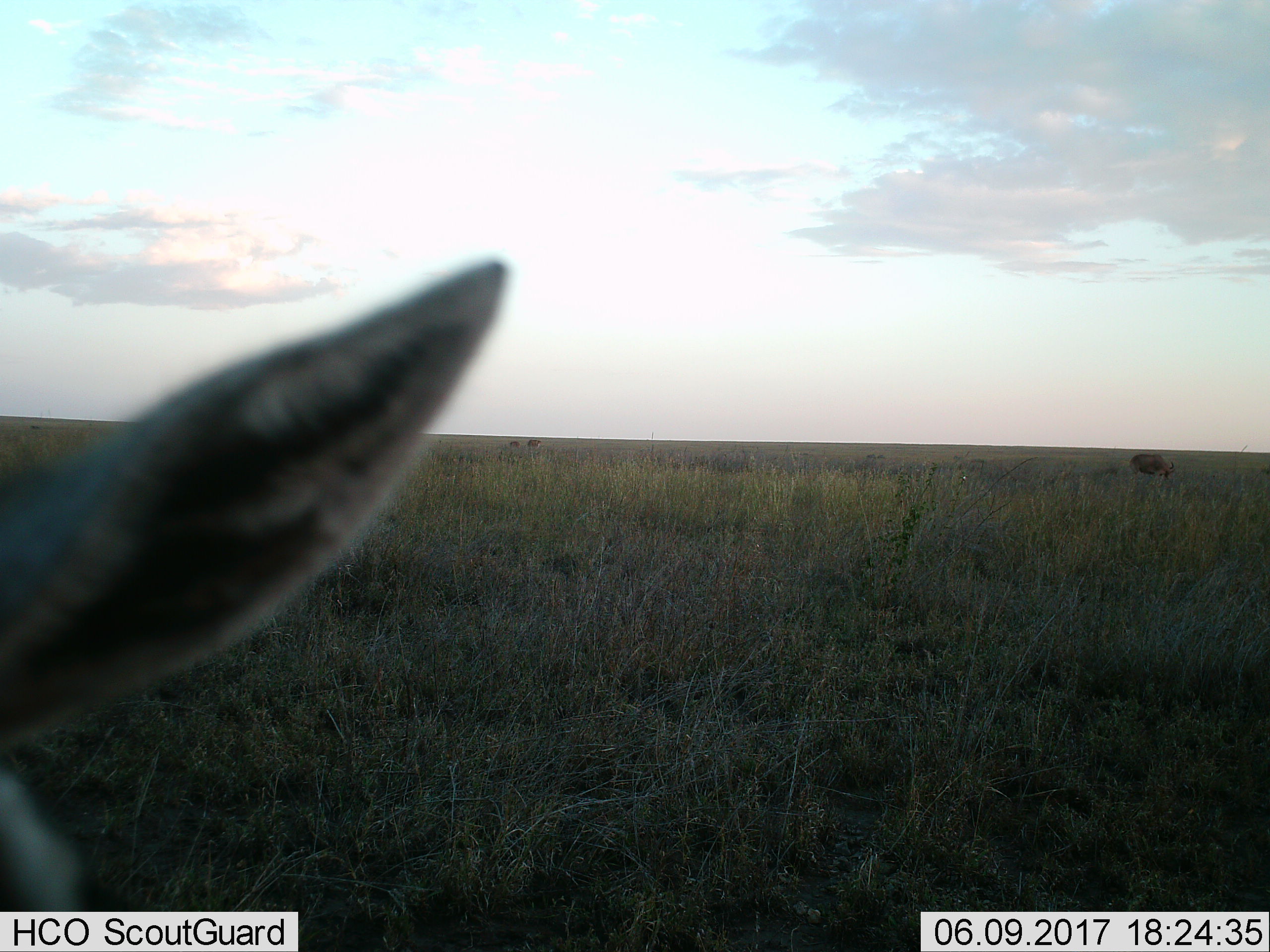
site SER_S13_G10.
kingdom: Animalia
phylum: Chordata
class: Mammalia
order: Artiodactyla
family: Bovidae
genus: Eudorcas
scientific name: Eudorcas thomsonii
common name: thomson's gazelle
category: gazellethomsons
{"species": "gazellethomsons (thomson's gazelle) (Eudorcas thomsonii)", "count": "1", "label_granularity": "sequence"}